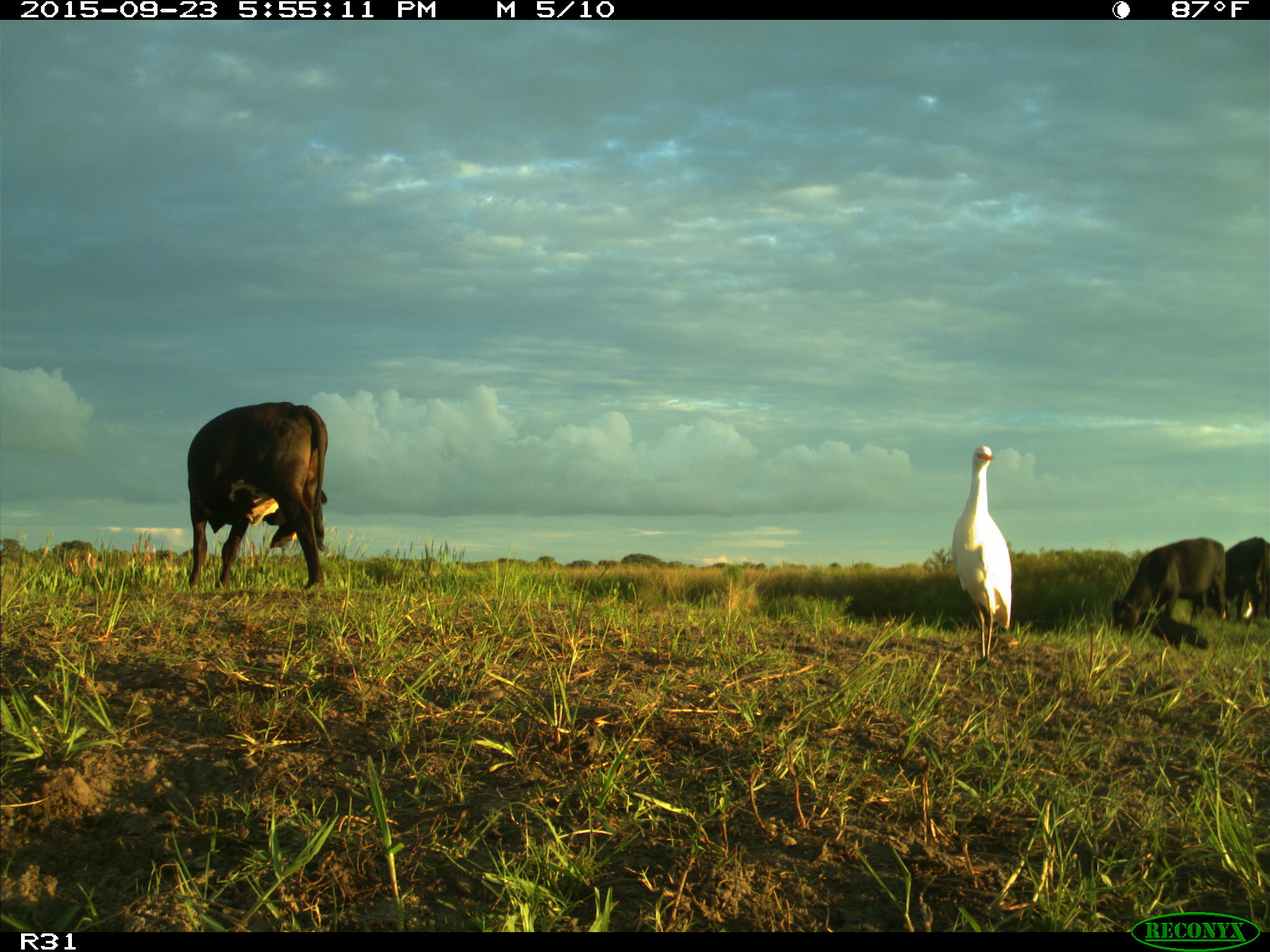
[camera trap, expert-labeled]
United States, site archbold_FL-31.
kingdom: Animalia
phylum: Chordata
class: Mammalia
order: Artiodactyla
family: Bovidae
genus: Bos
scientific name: Bos taurus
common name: domestic cow